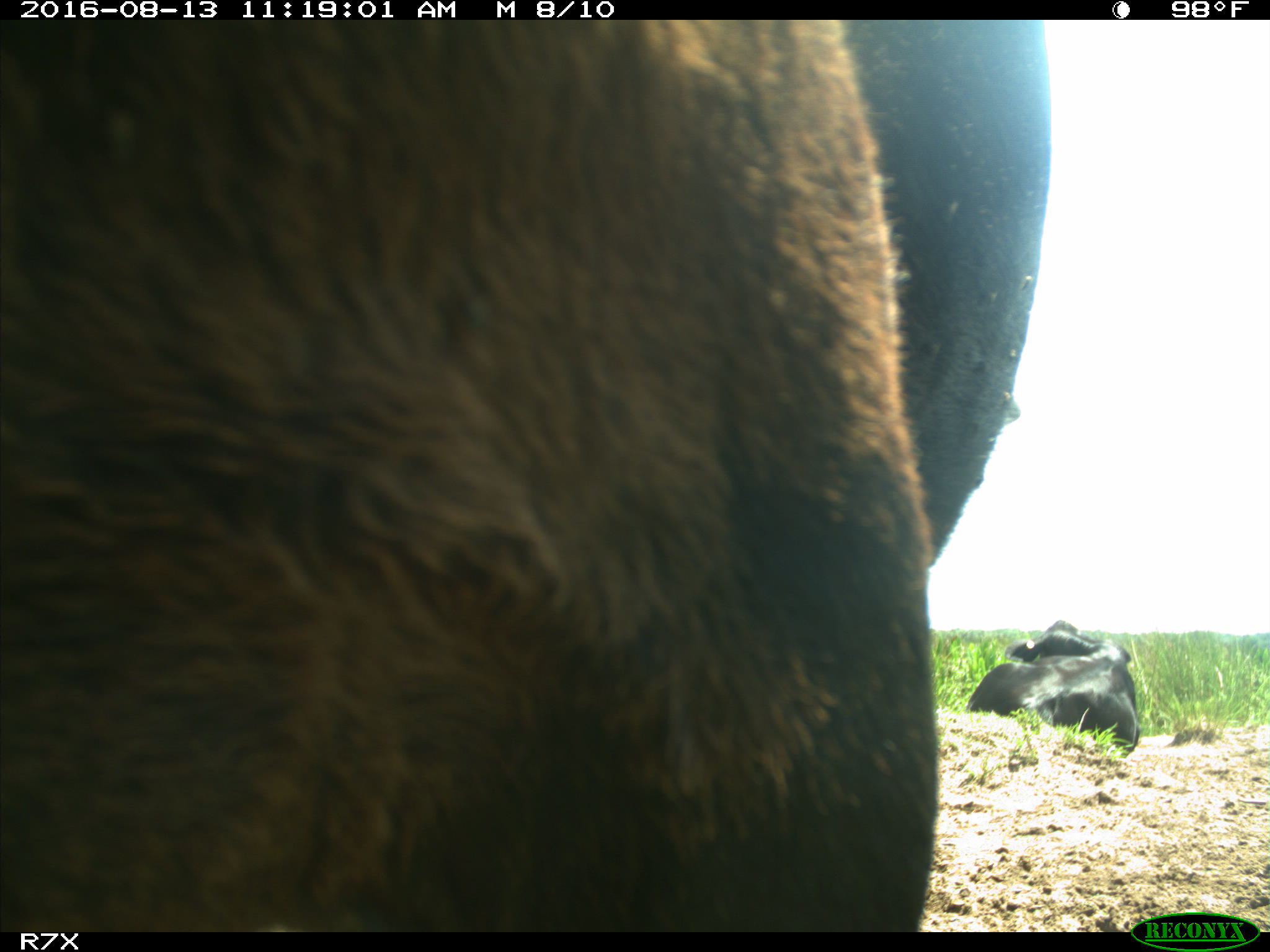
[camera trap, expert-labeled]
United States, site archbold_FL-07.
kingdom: Animalia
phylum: Chordata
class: Mammalia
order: Artiodactyla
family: Bovidae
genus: Bos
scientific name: Bos taurus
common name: domestic cow